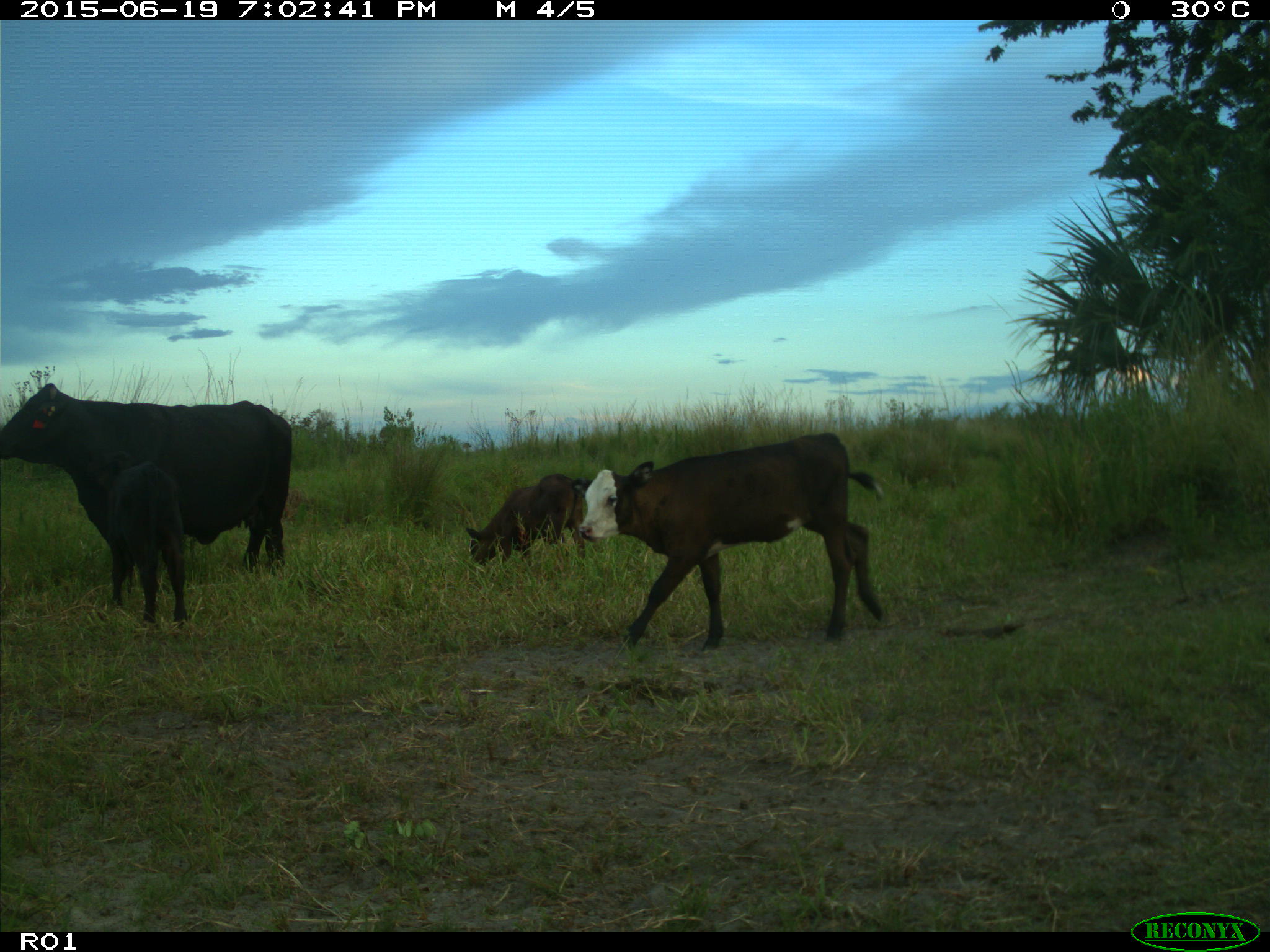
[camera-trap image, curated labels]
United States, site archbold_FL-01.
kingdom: Animalia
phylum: Chordata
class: Mammalia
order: Artiodactyla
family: Bovidae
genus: Bos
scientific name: Bos taurus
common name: domestic cow